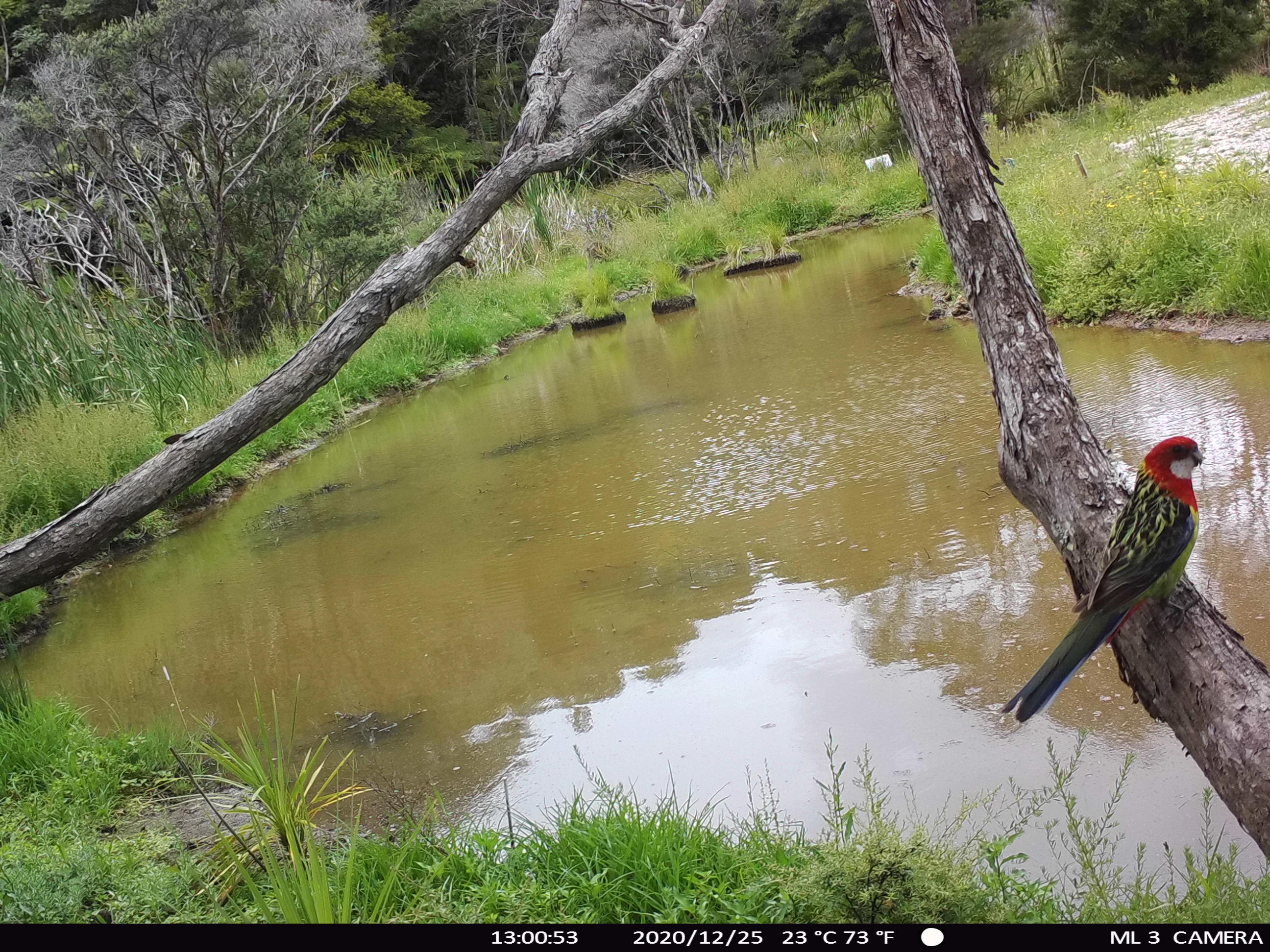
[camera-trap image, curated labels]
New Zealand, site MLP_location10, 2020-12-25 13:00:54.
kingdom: Animalia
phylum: Chordata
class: Aves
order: Psittaciformes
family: Psittaculidae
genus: Platycercus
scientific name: Platycercus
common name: rosella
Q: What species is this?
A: Rosella (Platycercus).